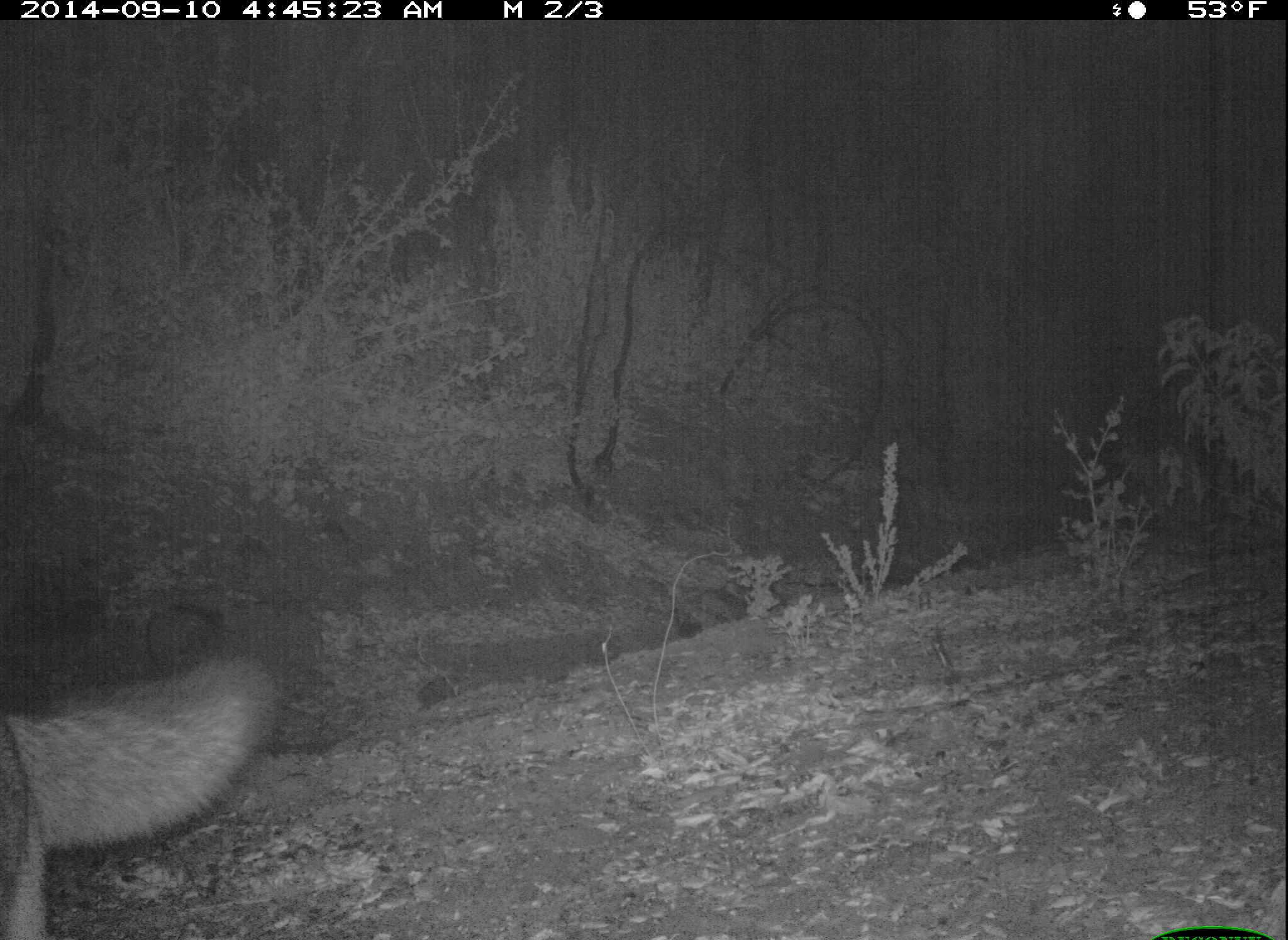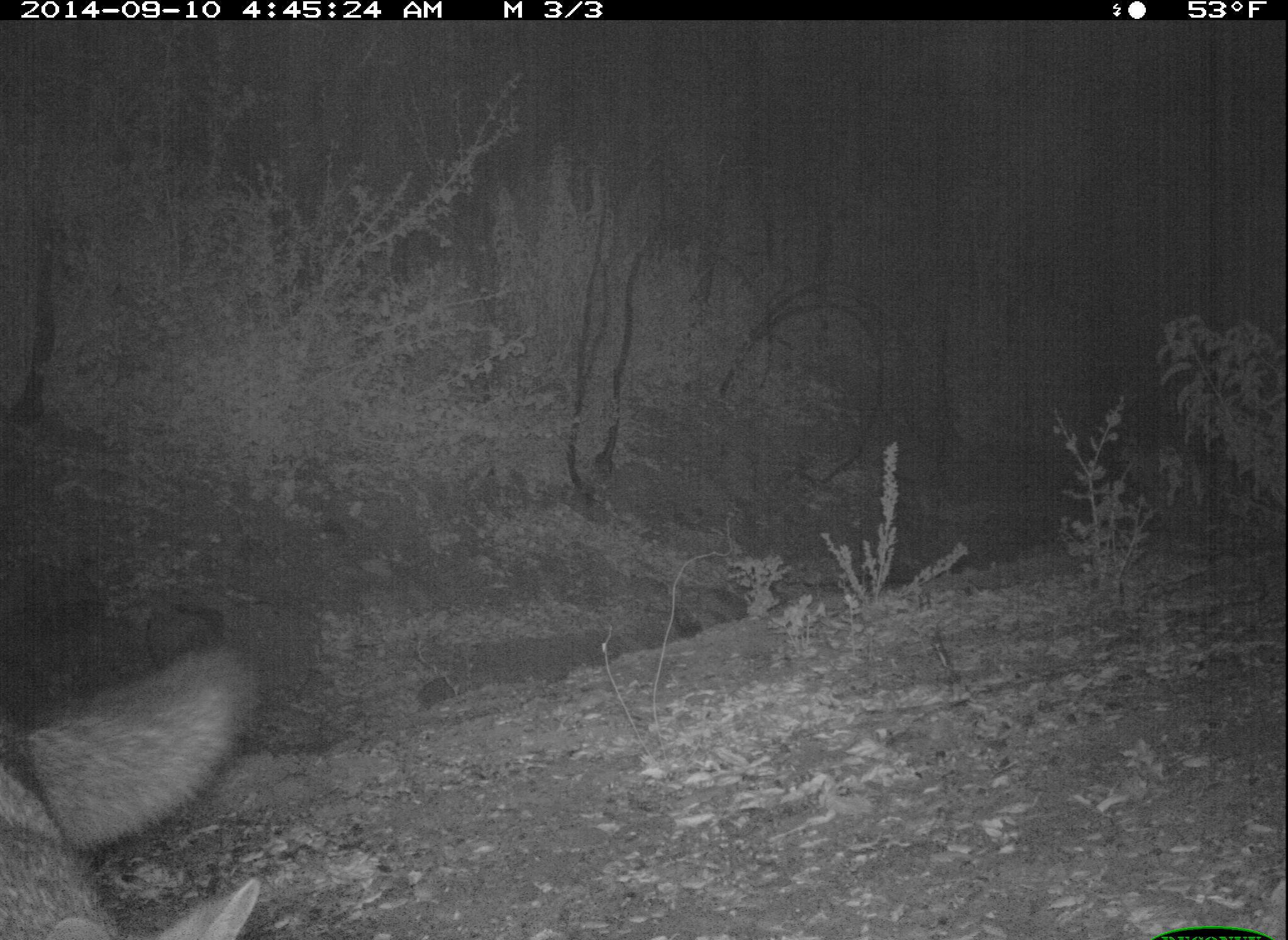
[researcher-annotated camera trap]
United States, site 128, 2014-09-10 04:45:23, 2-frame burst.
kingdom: Animalia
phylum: Chordata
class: Mammalia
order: Carnivora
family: Canidae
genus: Urocyon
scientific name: Urocyon cinereoargenteus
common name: gray fox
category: fox